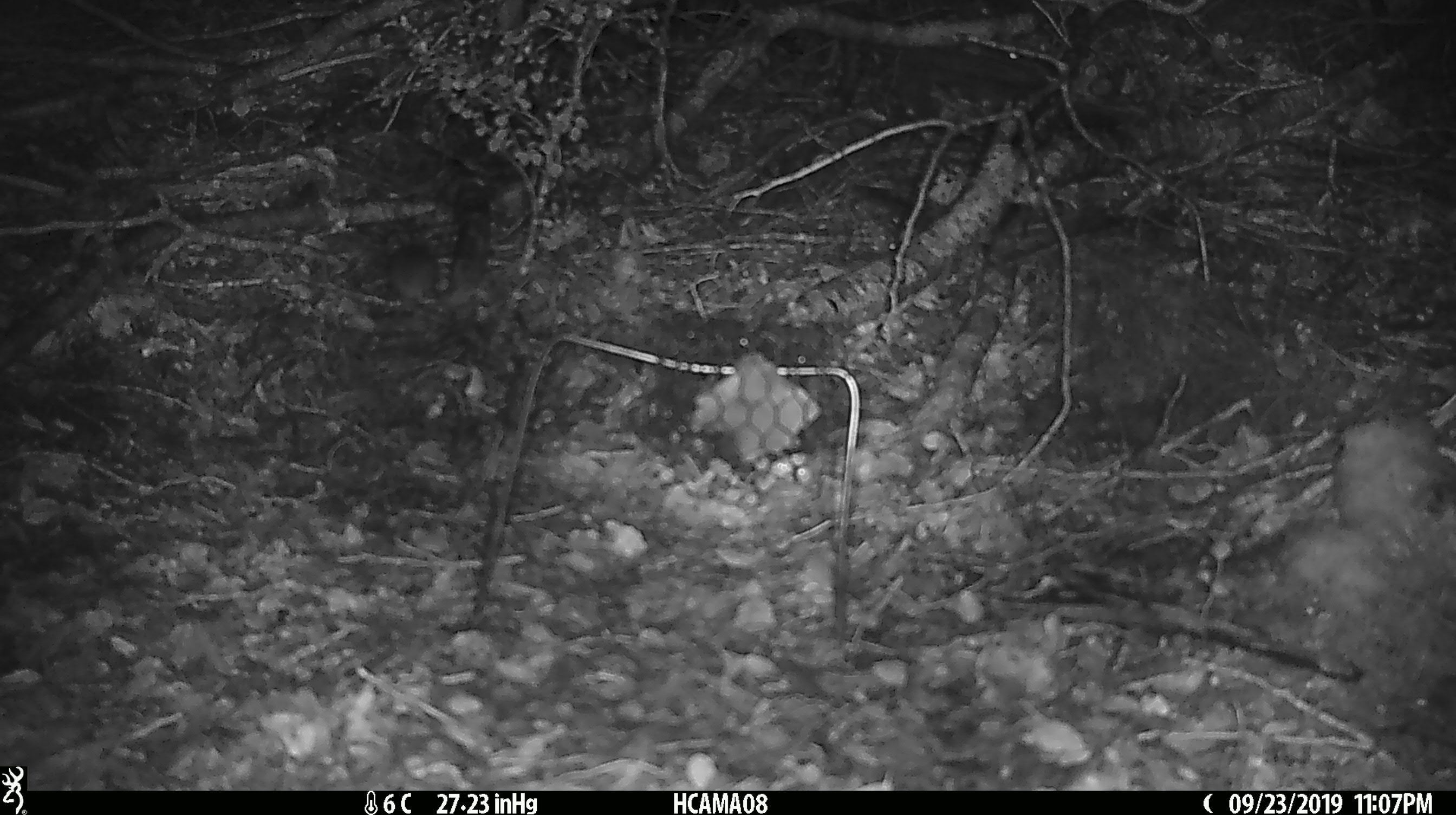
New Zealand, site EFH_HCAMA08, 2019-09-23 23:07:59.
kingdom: Animalia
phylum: Chordata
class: Mammalia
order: Rodentia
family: Muridae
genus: Mus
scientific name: Mus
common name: mouse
Mouse (Mus).